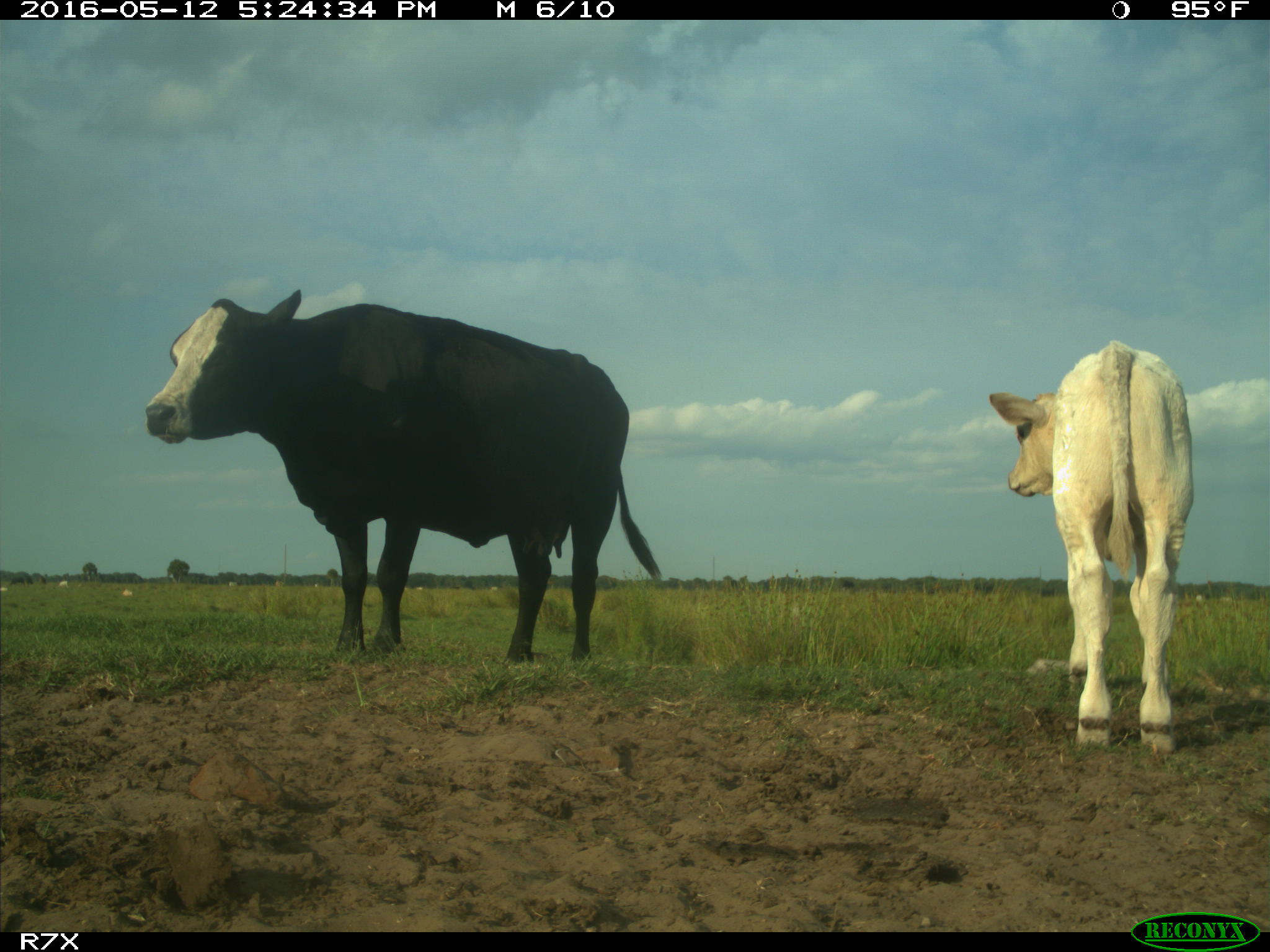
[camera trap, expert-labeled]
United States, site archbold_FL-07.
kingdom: Animalia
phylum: Chordata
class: Mammalia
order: Artiodactyla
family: Bovidae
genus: Bos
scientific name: Bos taurus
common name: domestic cow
Bos taurus (domestic cow).